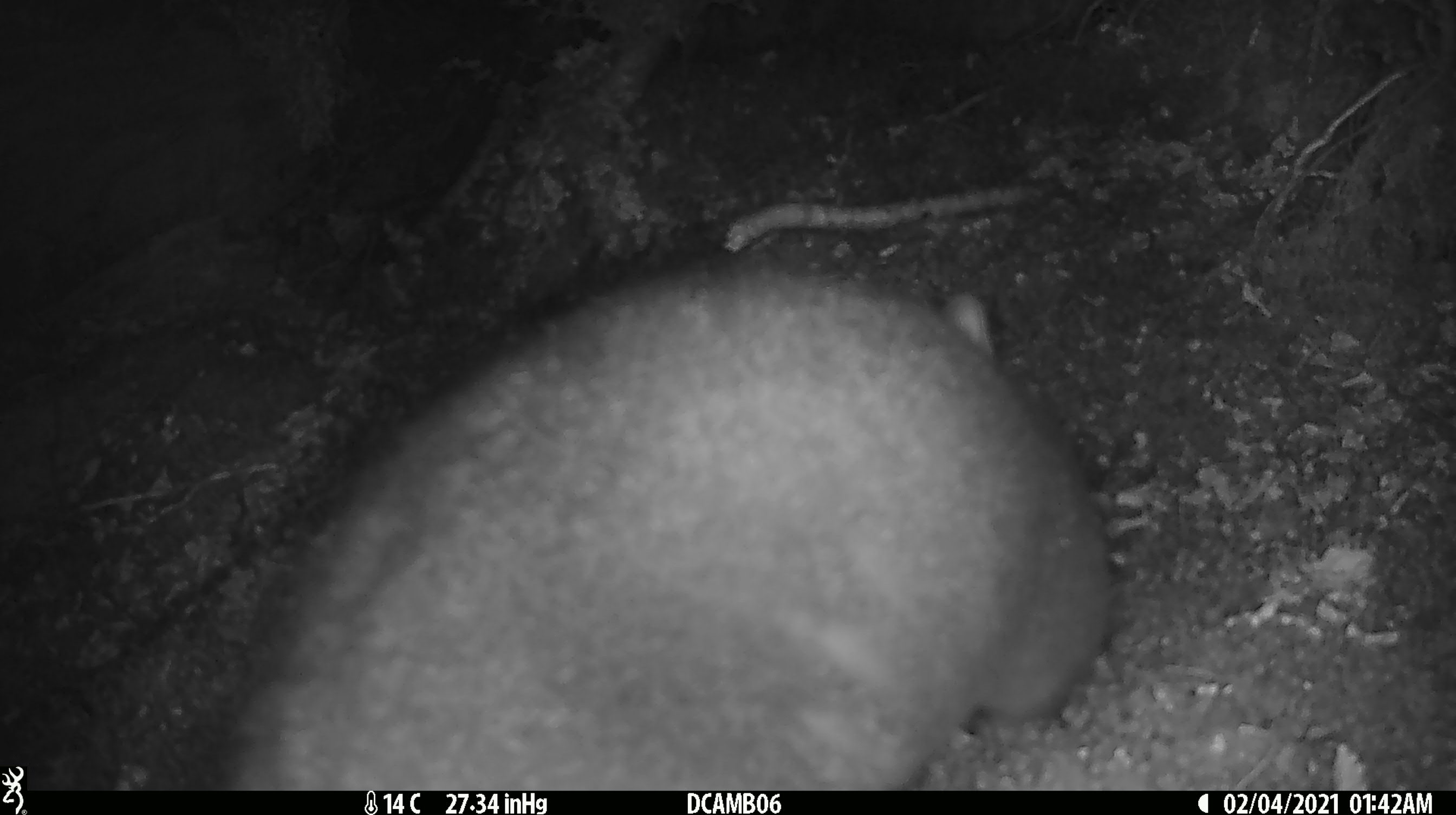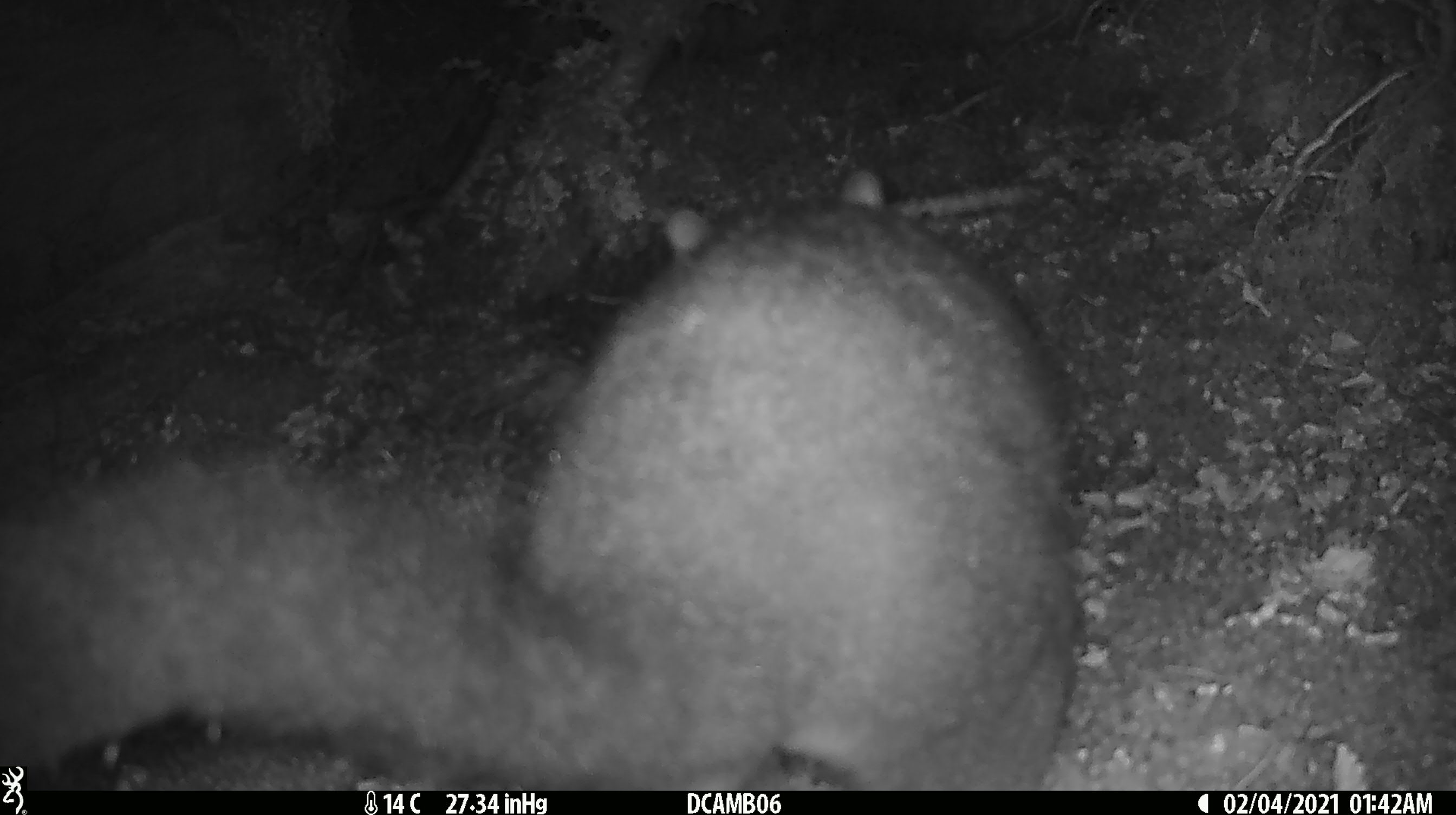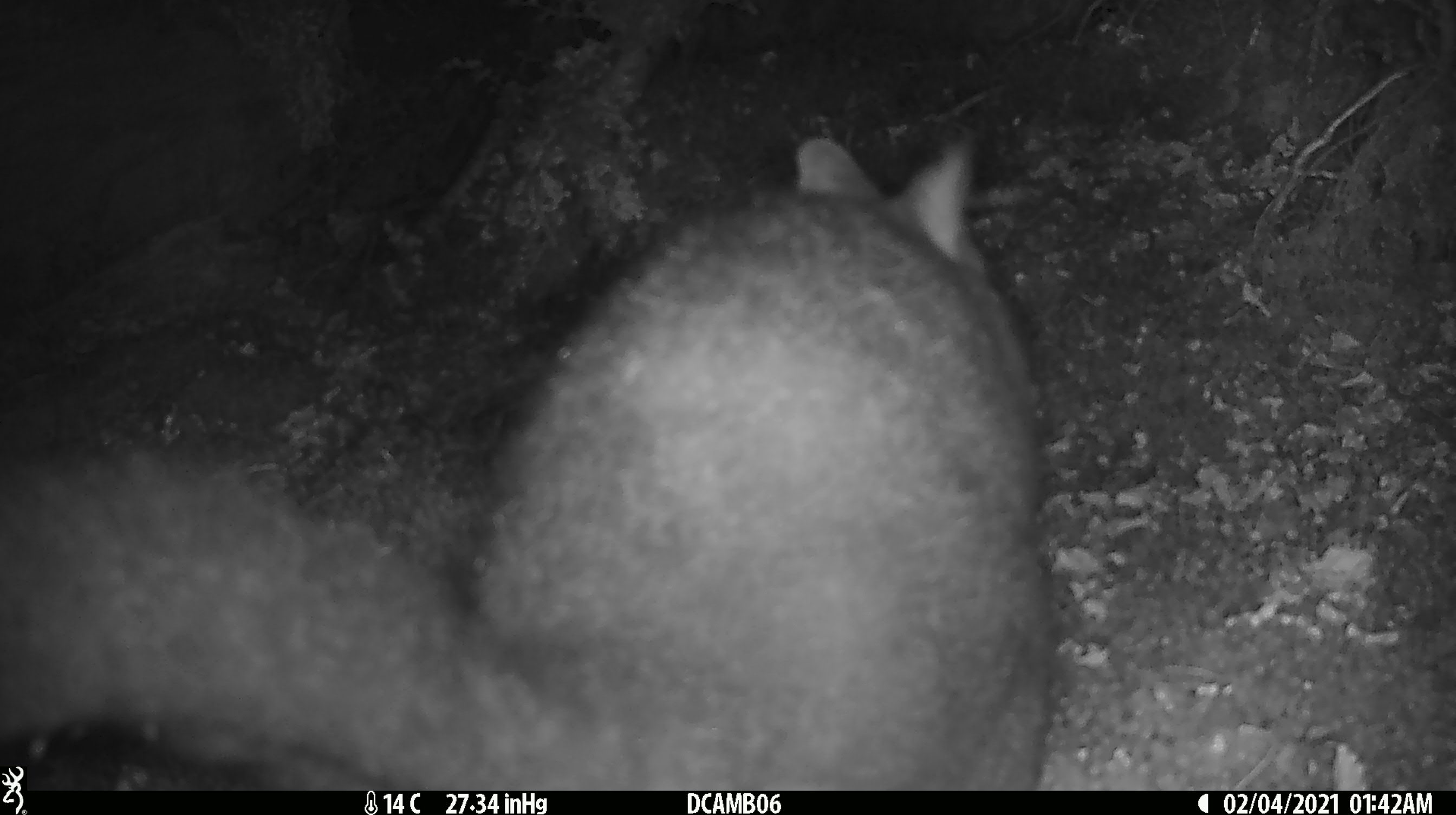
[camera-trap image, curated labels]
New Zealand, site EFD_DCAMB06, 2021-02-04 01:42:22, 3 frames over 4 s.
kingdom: Animalia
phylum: Chordata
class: Mammalia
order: Diprotodontia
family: Phalangeridae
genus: Trichosurus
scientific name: Trichosurus vulpecula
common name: common brushtail possum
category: possum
Possum (common brushtail possum) (Trichosurus vulpecula).